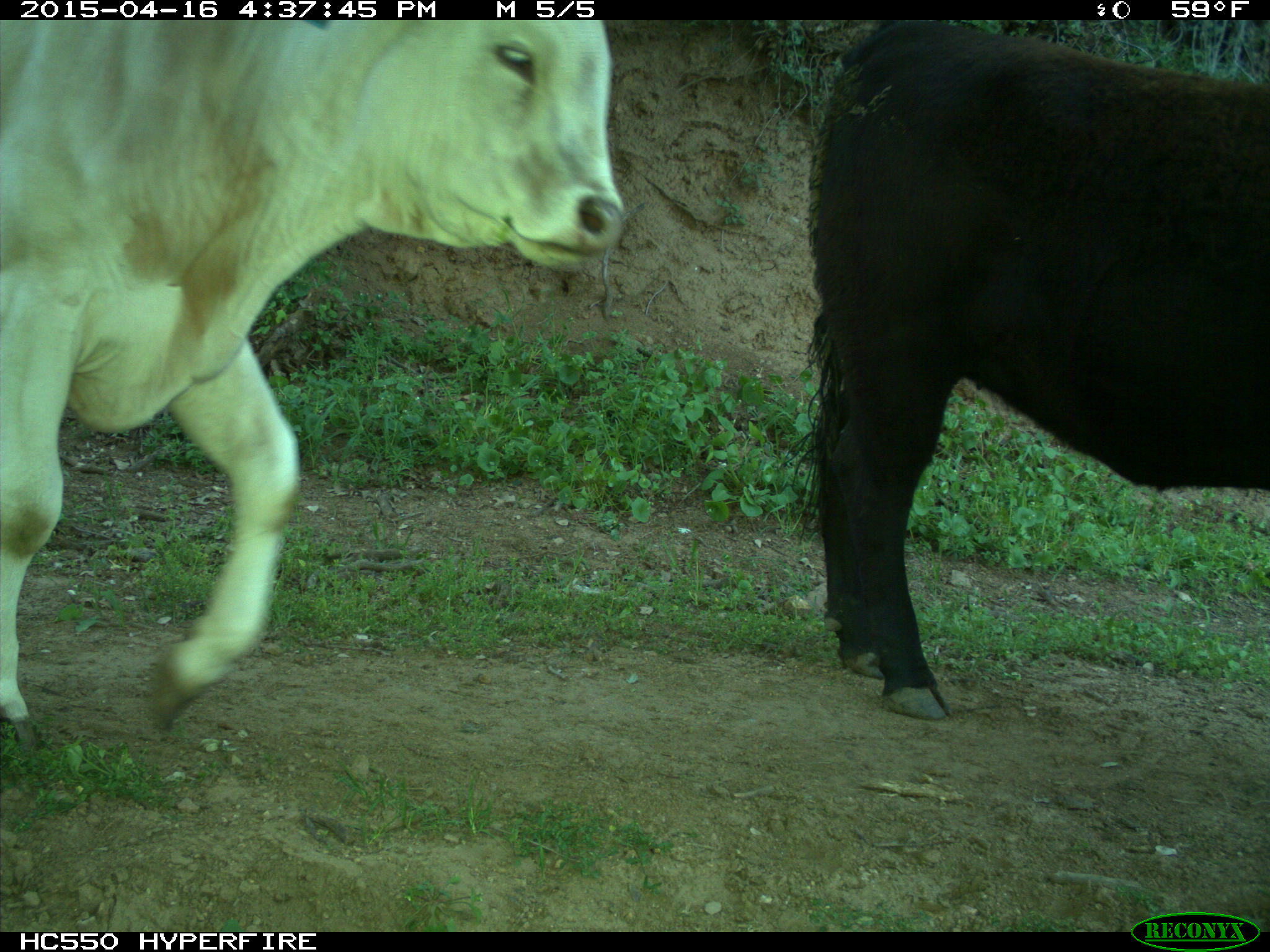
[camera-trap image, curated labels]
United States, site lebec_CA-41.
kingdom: Animalia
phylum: Chordata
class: Mammalia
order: Artiodactyla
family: Bovidae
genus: Bos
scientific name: Bos taurus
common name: domestic cow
Bos taurus (domestic cow).